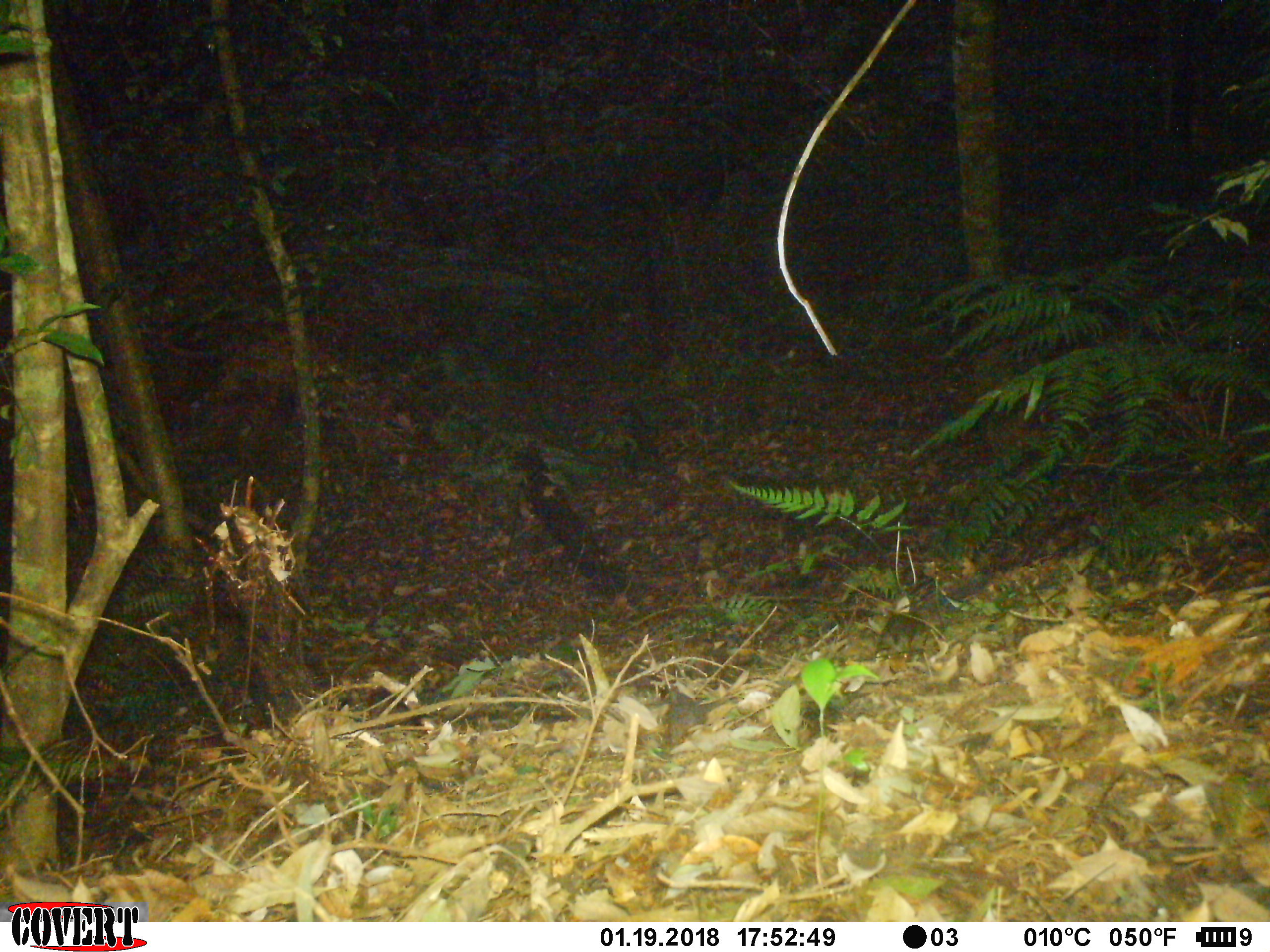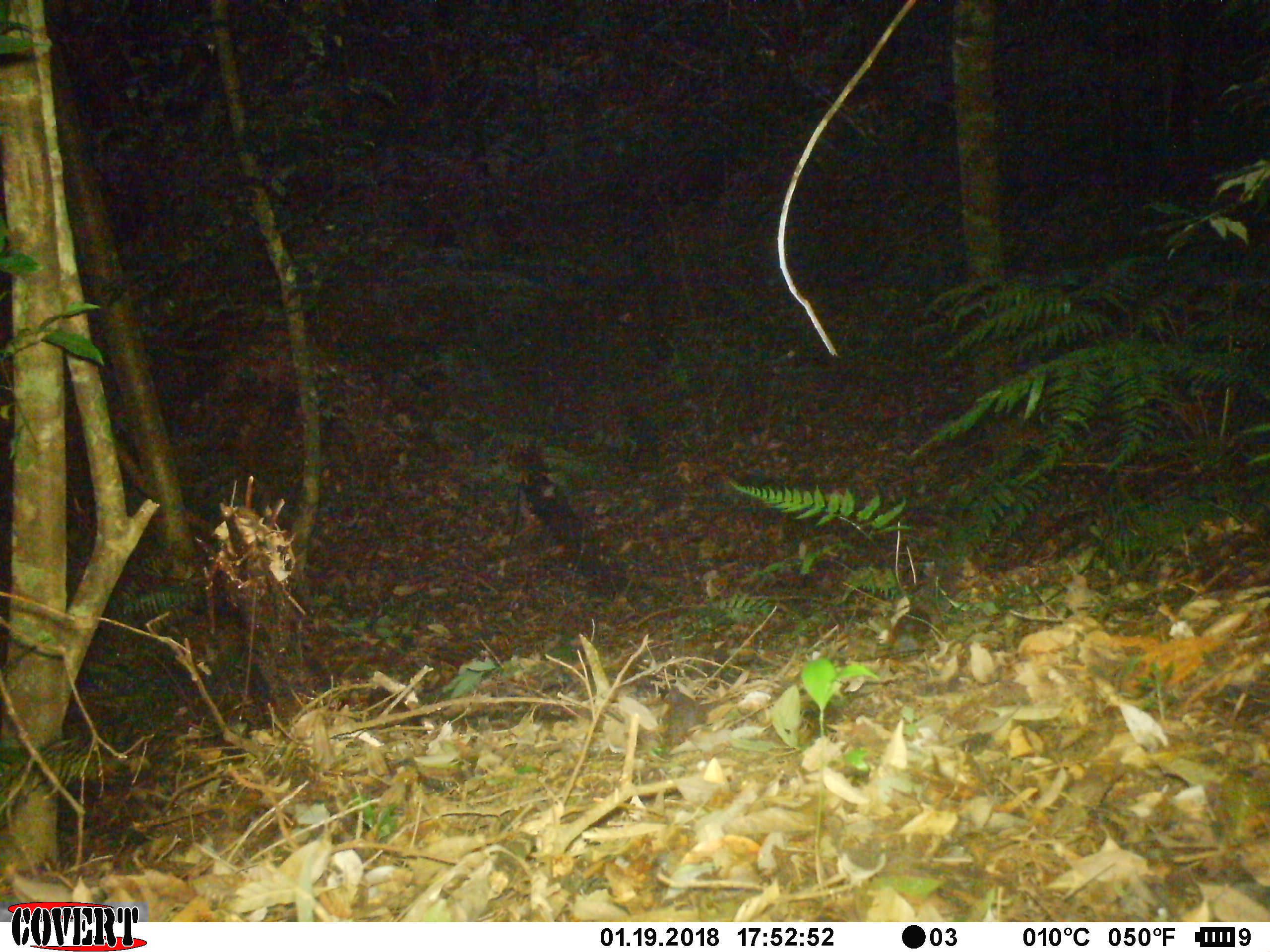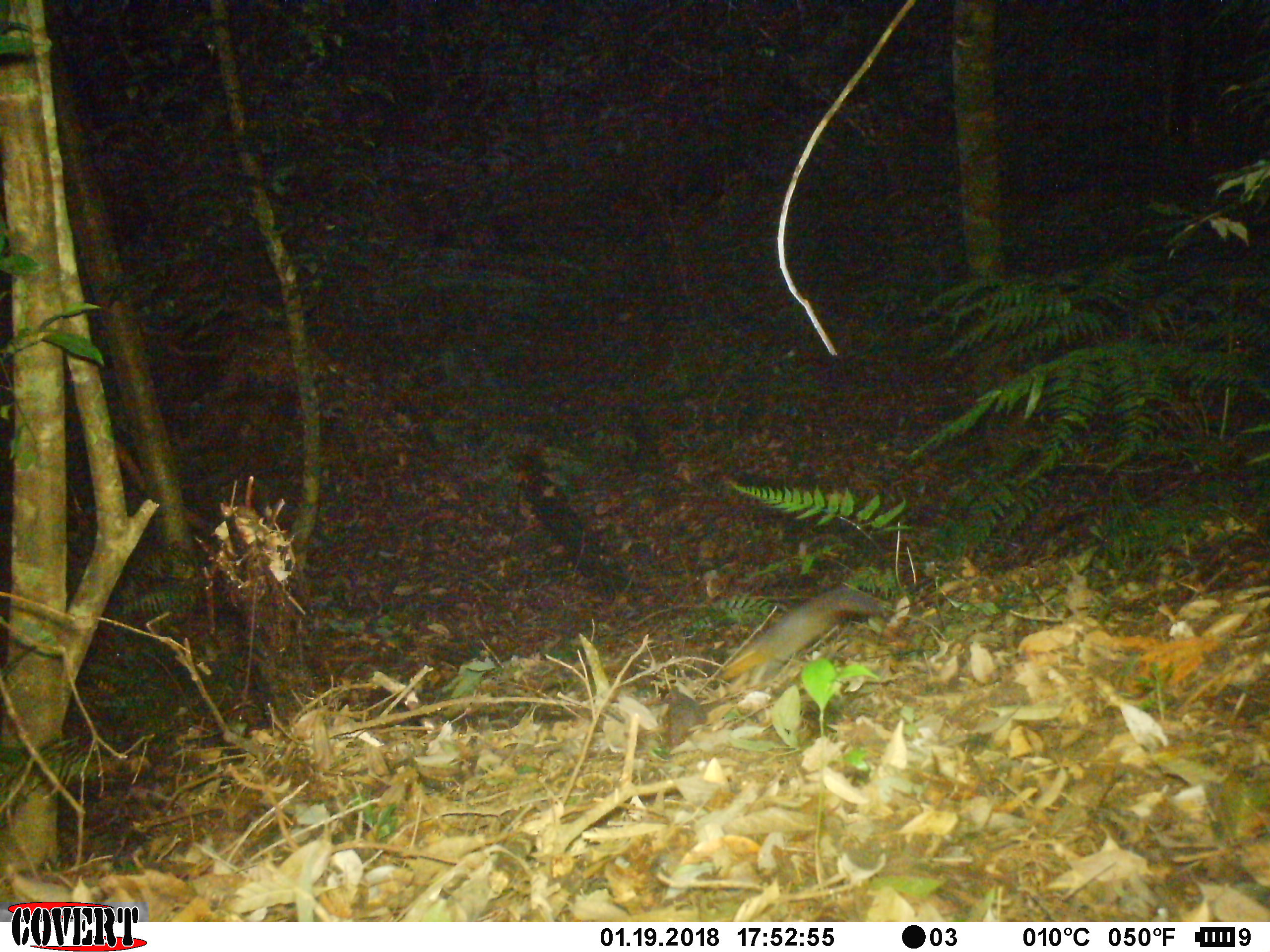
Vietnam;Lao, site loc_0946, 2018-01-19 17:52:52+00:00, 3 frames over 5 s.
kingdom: Animalia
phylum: Chordata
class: Mammalia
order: Rodentia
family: Sciuridae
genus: Dremomys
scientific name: Dremomys rufigenis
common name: red-cheeked squirrel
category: red cheeked squirrel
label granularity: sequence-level